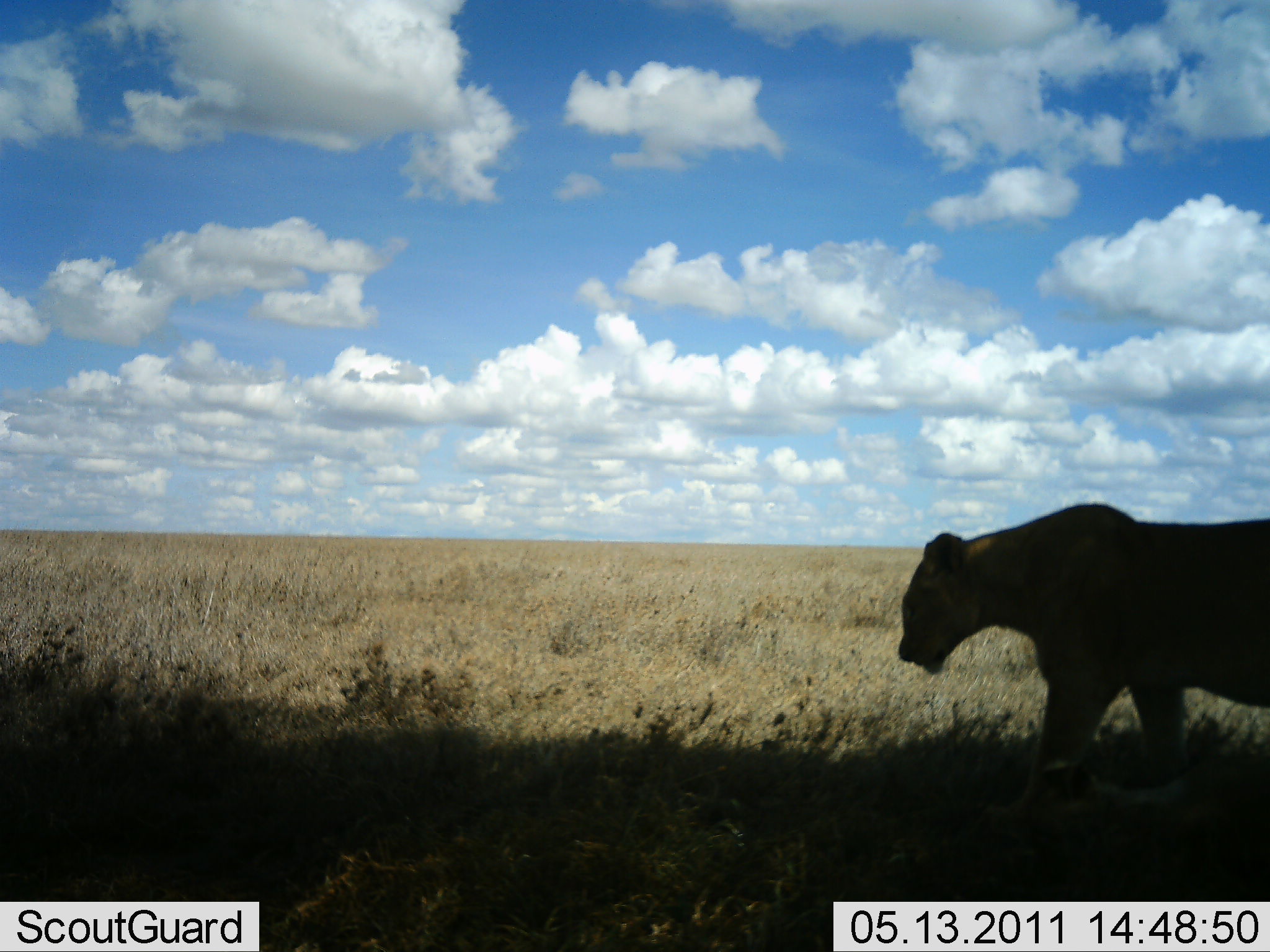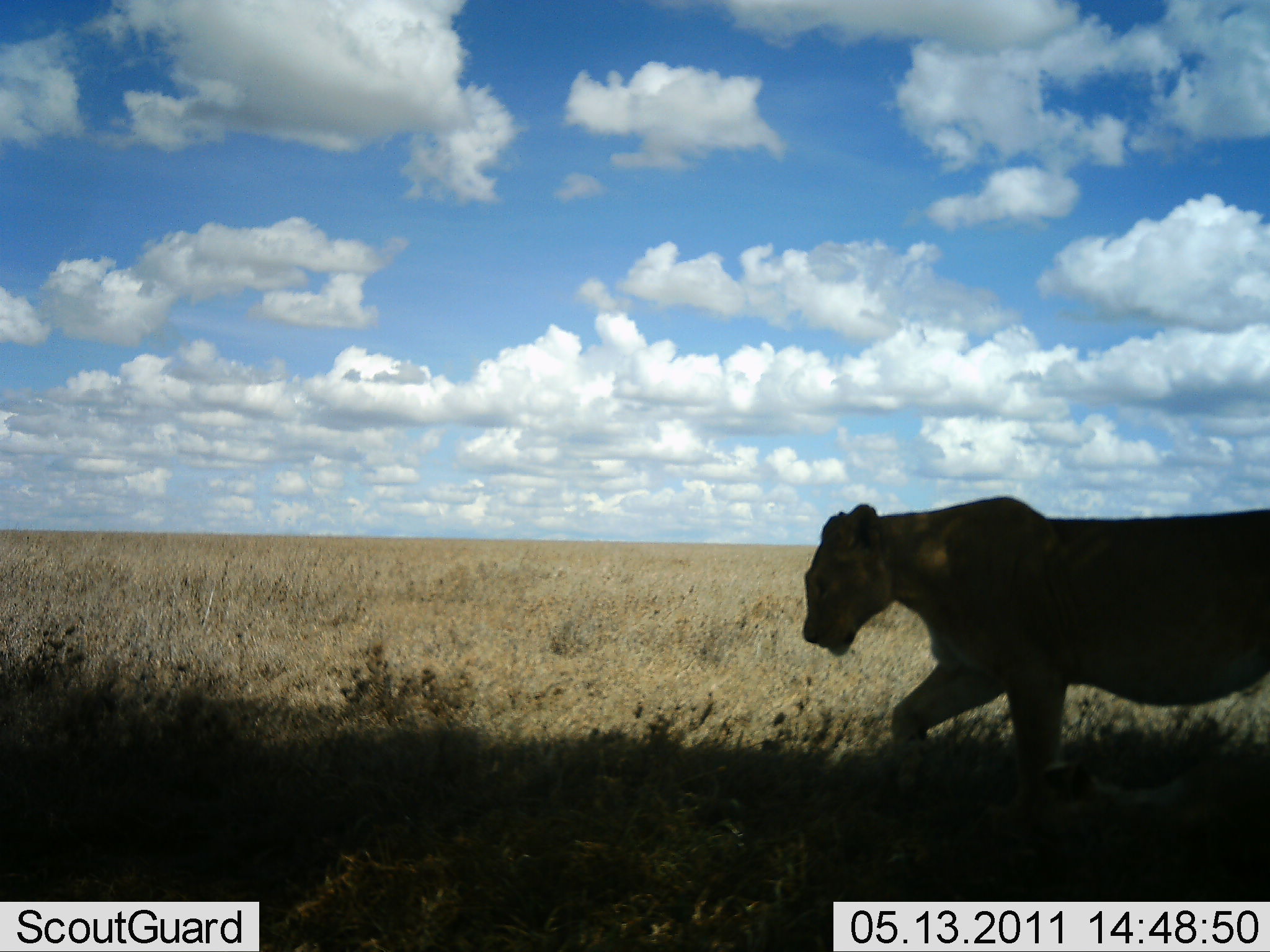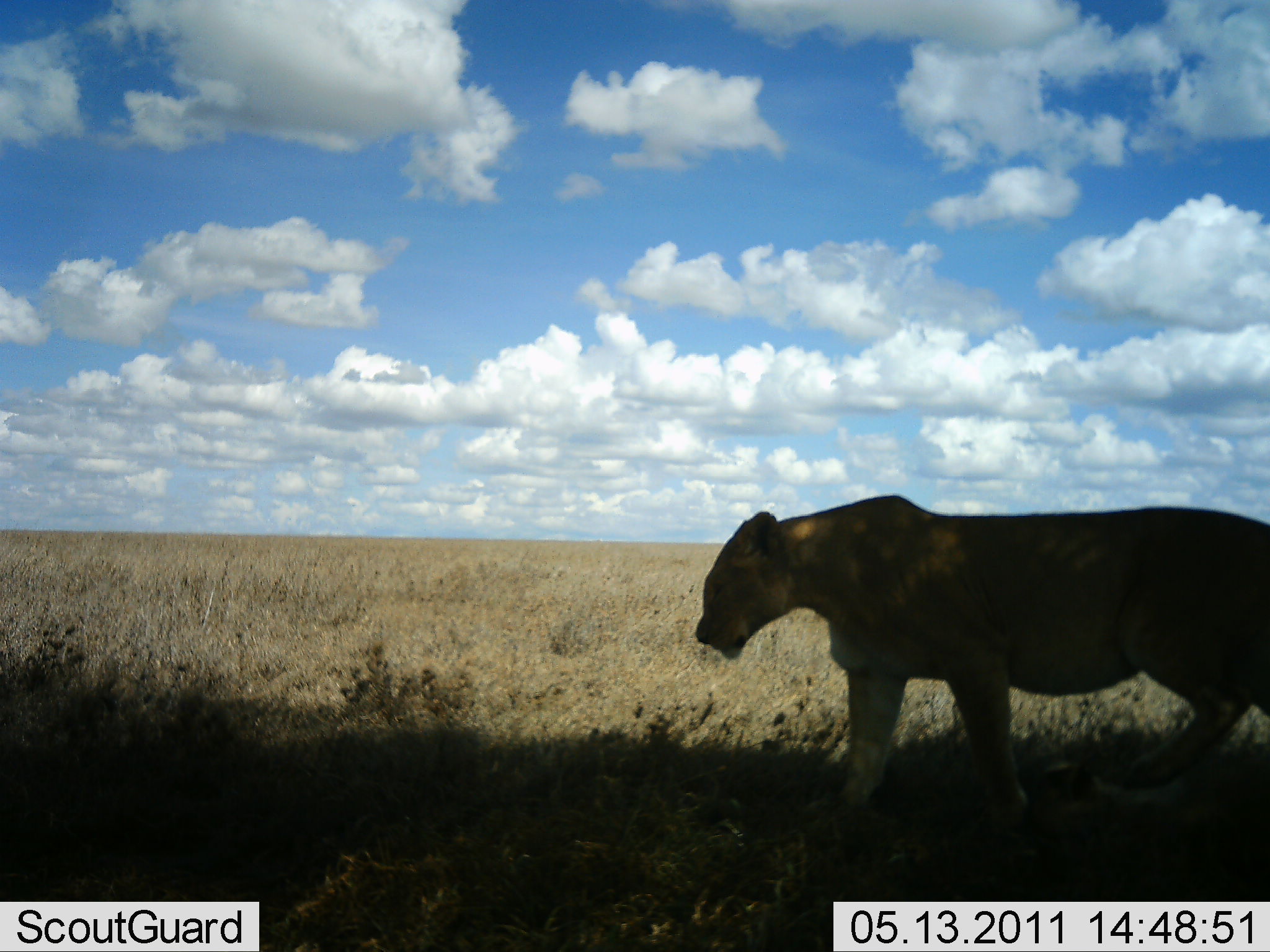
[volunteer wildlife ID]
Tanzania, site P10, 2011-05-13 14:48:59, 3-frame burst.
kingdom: Animalia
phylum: Chordata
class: Mammalia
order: Carnivora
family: Felidae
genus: Panthera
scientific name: Panthera leo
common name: lion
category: lionfemale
Lionfemale (lion) (Panthera leo), count 1. Behavior (volunteer vote fractions): standing 7%, resting 0%, moving 100%, interacting 0%. Young present (vote fraction): 0%. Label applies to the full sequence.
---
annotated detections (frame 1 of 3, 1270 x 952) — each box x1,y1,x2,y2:
animal: 897,500,1270,839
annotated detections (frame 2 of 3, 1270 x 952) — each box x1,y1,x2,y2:
animal: 799,495,1270,832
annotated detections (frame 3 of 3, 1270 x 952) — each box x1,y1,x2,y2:
animal: 691,493,1270,878